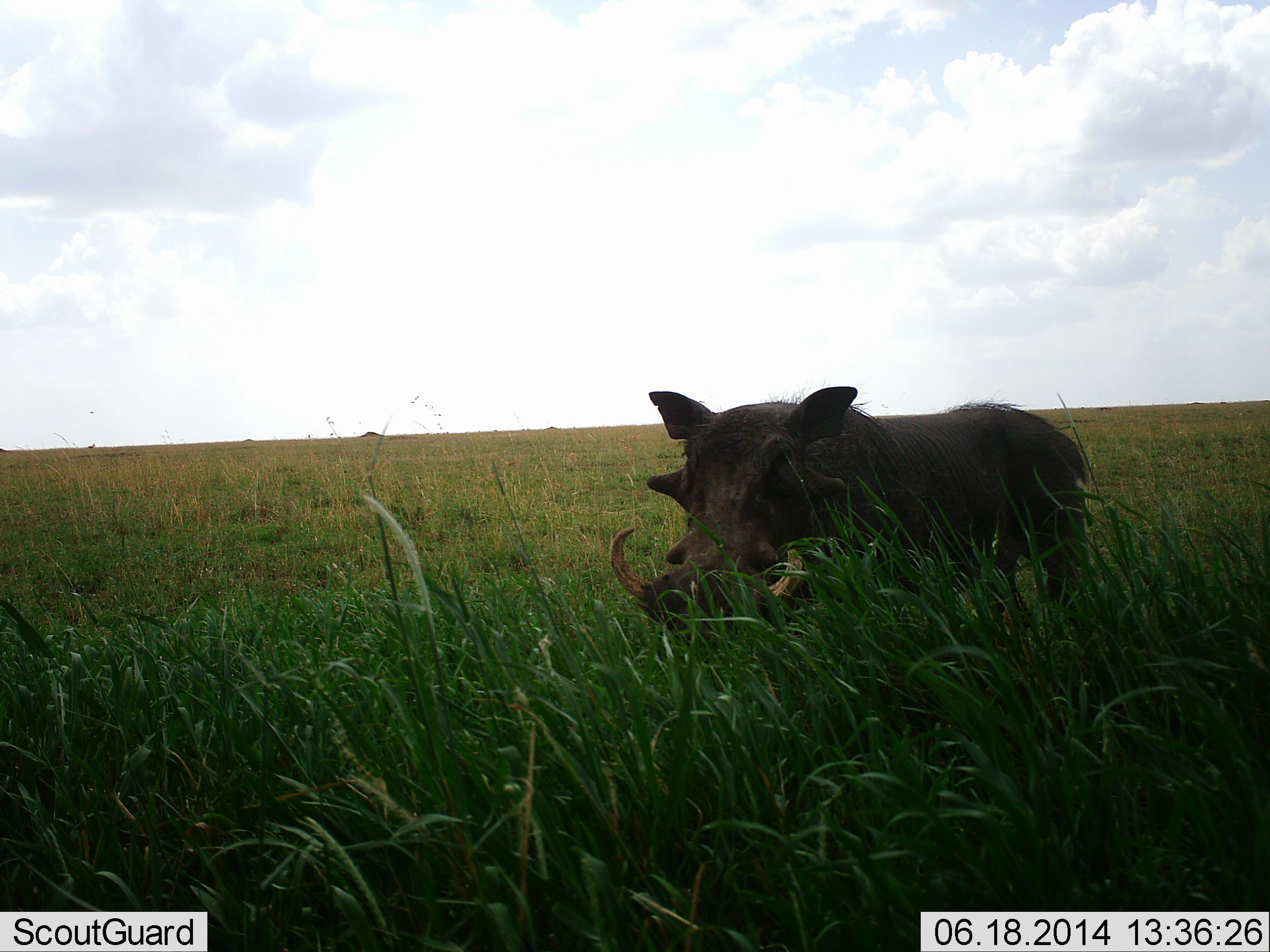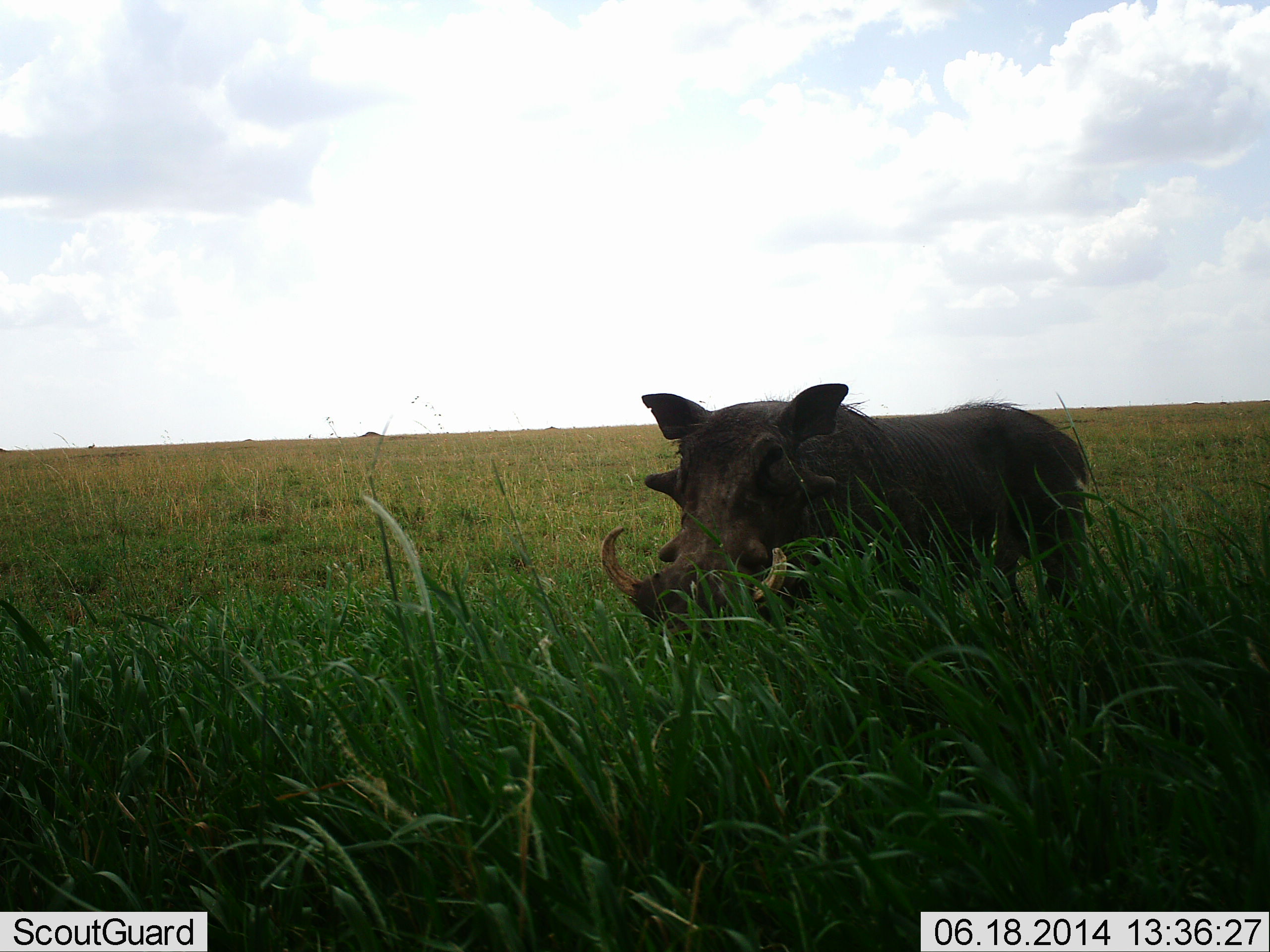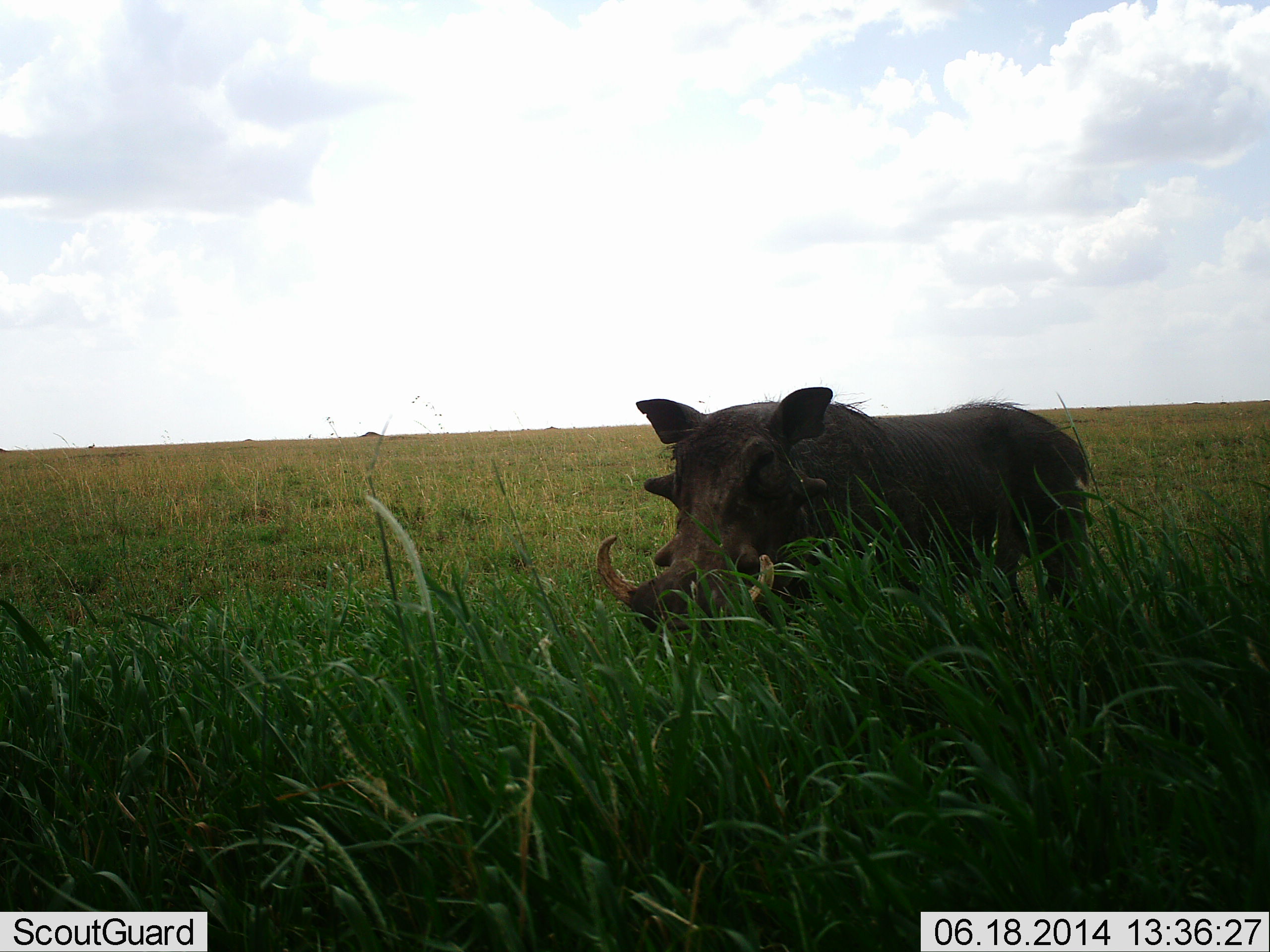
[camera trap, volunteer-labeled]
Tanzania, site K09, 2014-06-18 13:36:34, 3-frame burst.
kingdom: Animalia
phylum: Chordata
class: Mammalia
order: Artiodactyla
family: Suidae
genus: Phacochoerus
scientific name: Phacochoerus africanus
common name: warthog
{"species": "warthog (Phacochoerus africanus)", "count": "1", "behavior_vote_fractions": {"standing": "90%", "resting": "0%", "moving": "10%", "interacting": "0%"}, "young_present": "0%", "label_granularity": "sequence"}